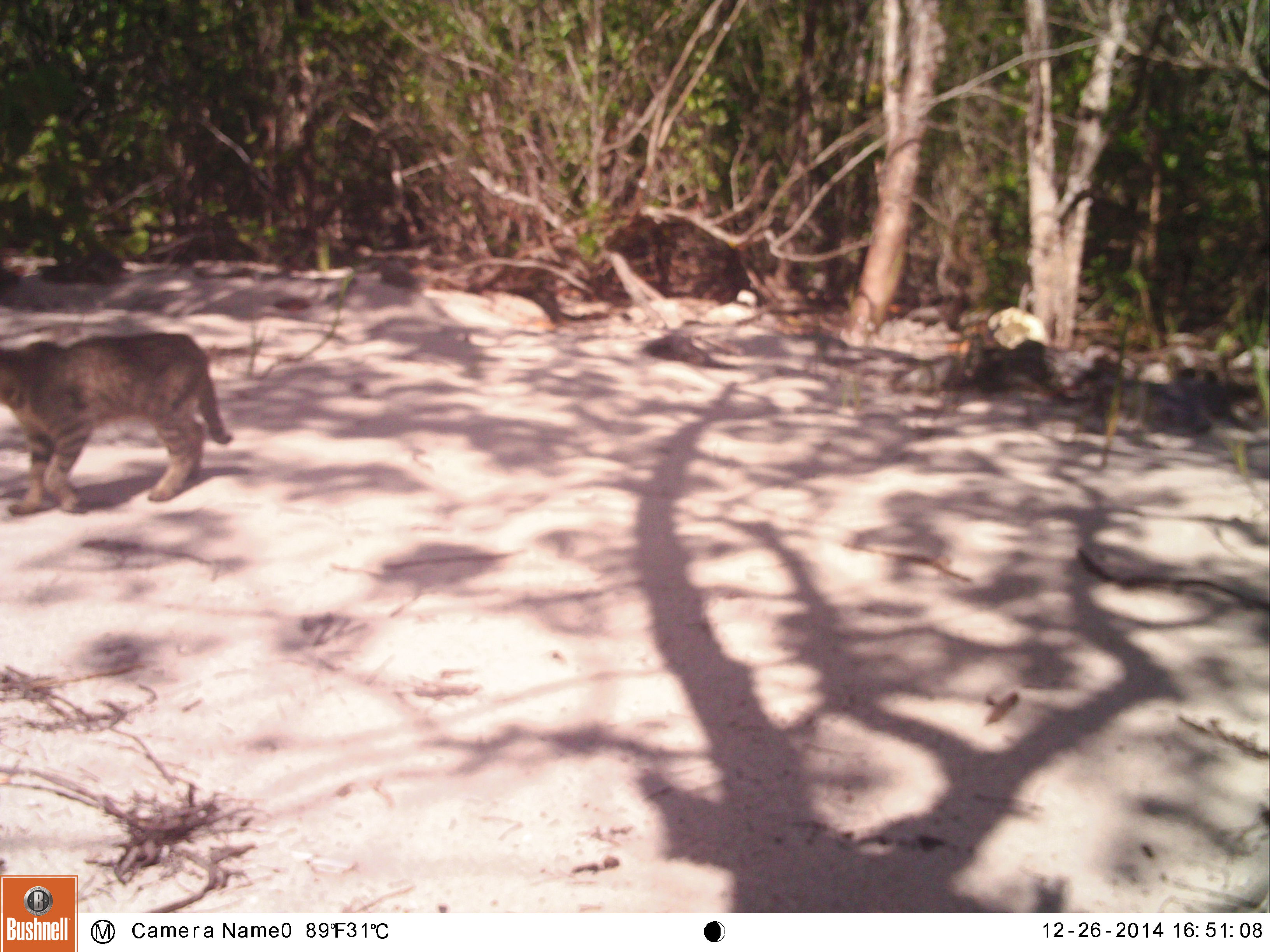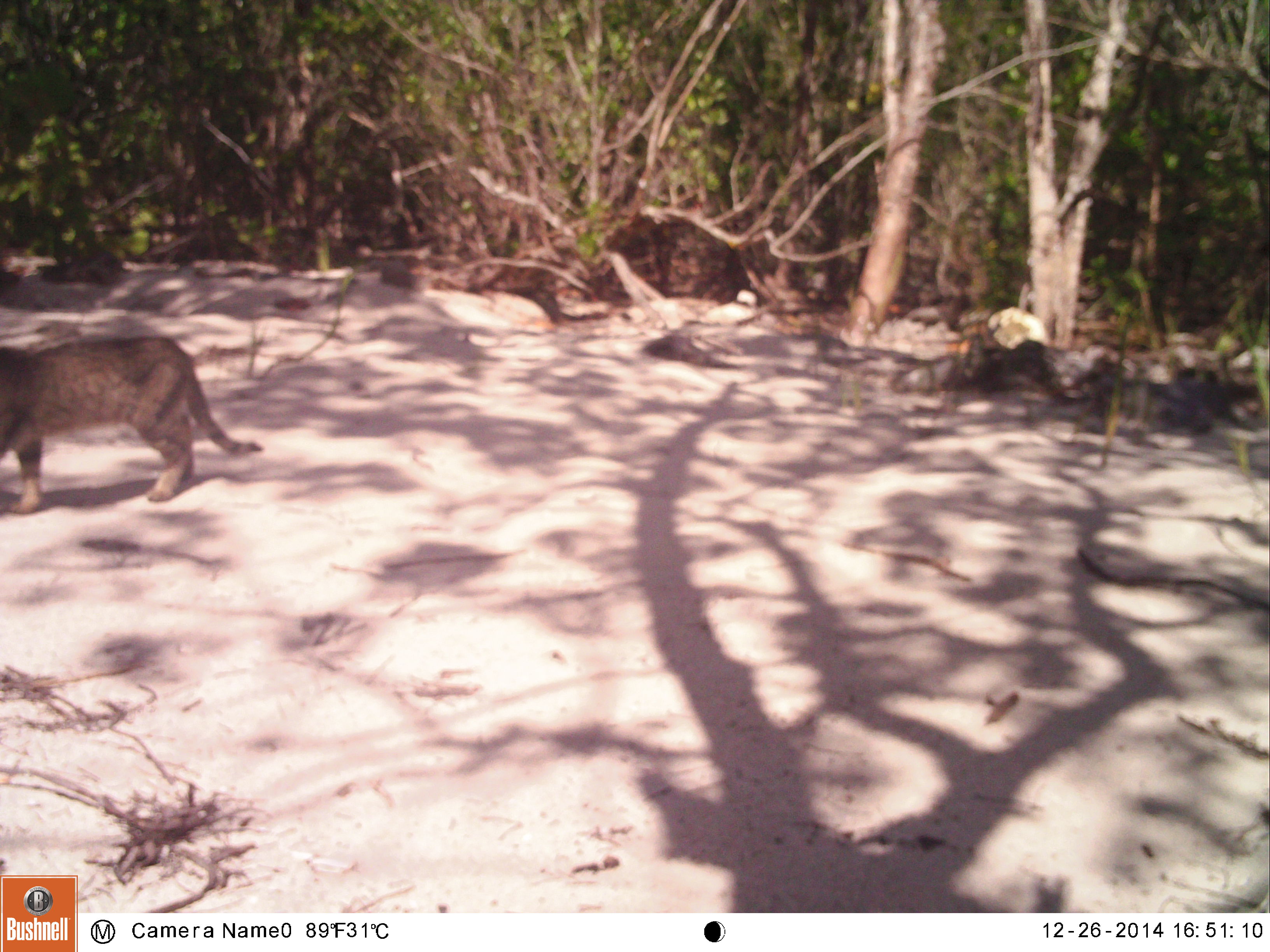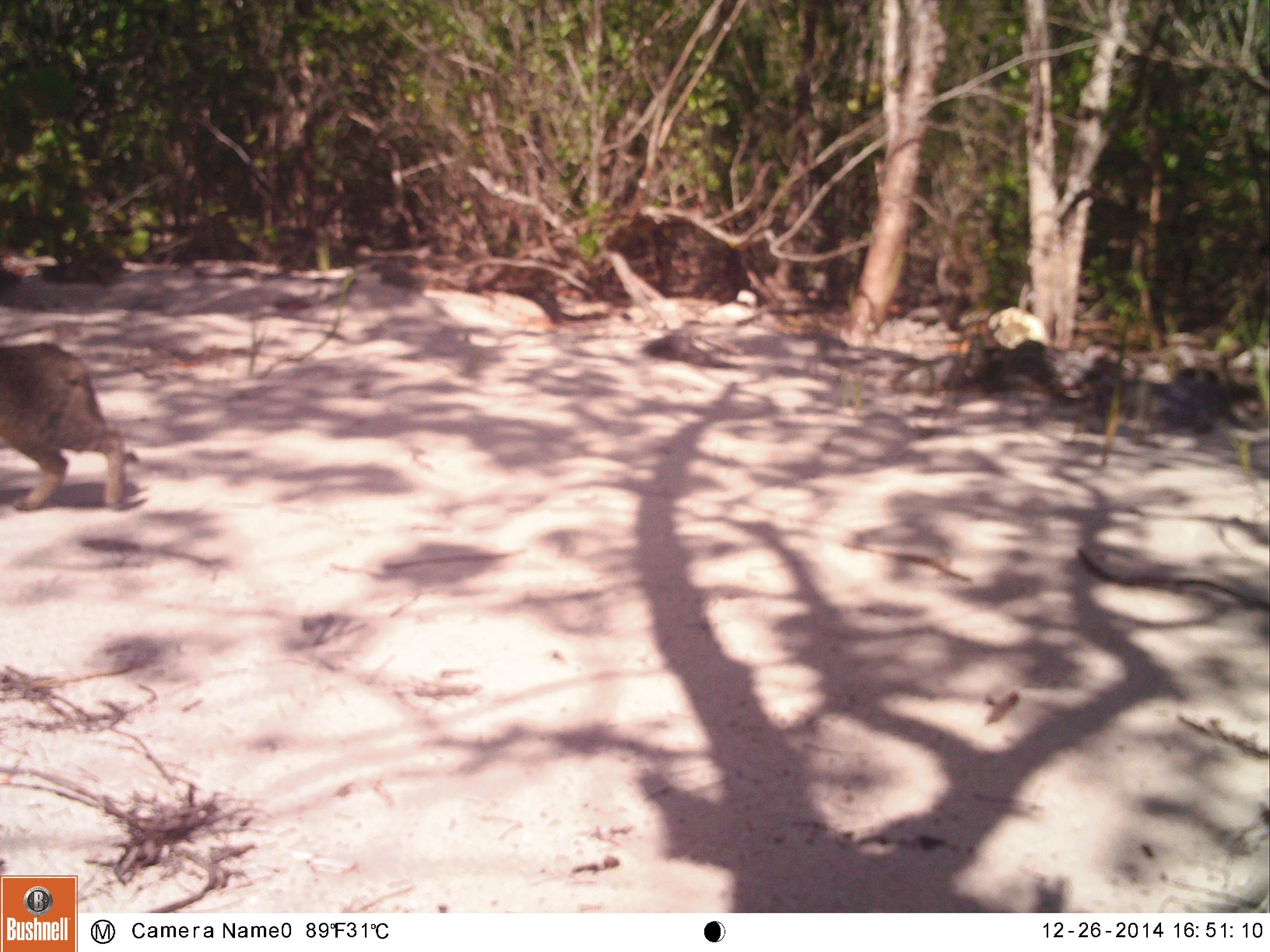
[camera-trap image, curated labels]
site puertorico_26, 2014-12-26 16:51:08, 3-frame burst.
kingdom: Animalia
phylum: Chordata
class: Mammalia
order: Carnivora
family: Felidae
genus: Felis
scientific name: Felis catus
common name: cat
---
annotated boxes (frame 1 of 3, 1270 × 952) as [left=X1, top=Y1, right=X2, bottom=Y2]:
cat: [left=0, top=324, right=233, bottom=510]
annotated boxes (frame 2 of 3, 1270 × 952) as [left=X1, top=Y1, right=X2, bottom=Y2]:
cat: [left=0, top=328, right=261, bottom=510]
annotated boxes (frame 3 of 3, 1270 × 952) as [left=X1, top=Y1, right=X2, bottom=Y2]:
cat: [left=0, top=333, right=133, bottom=511]